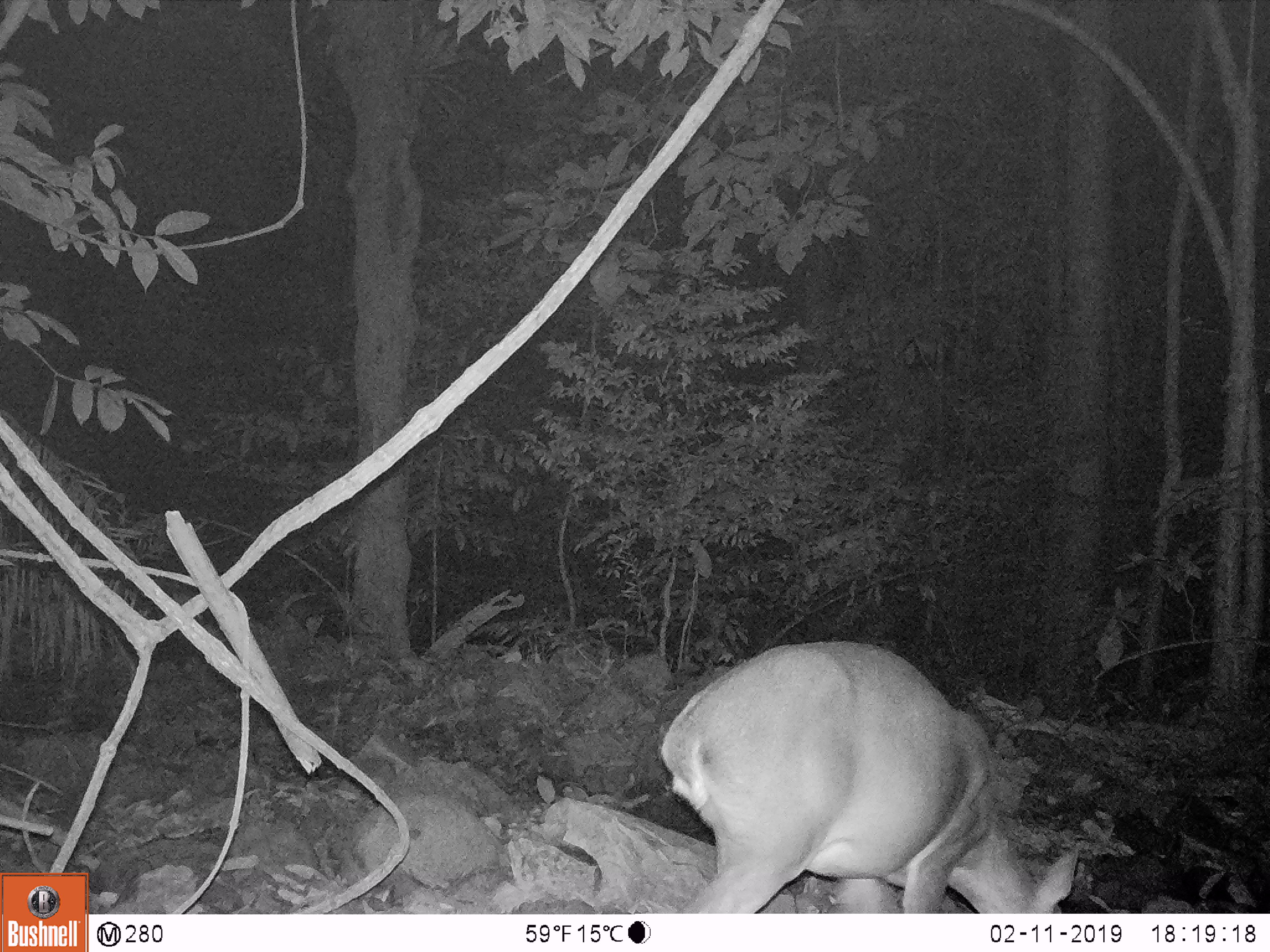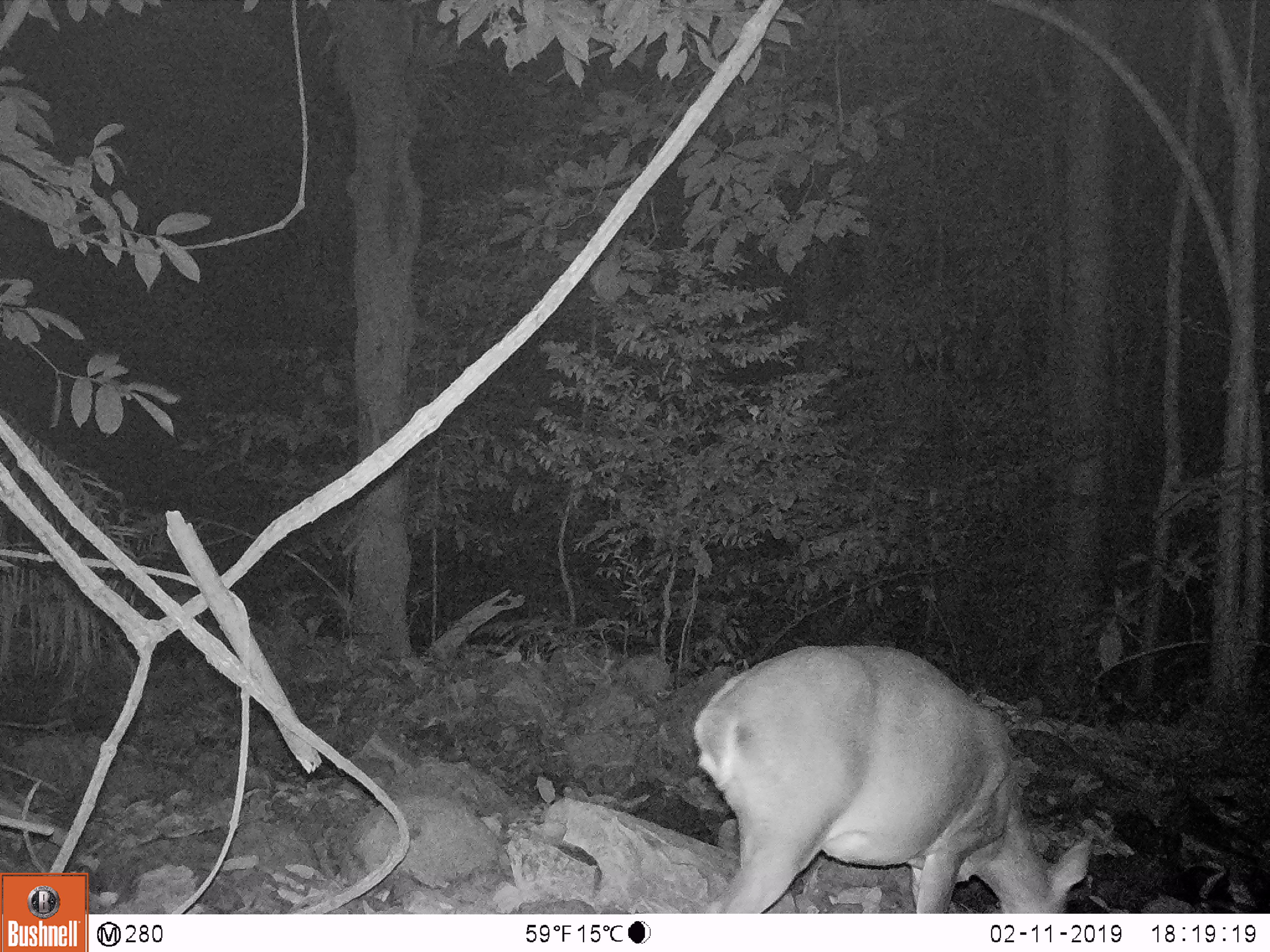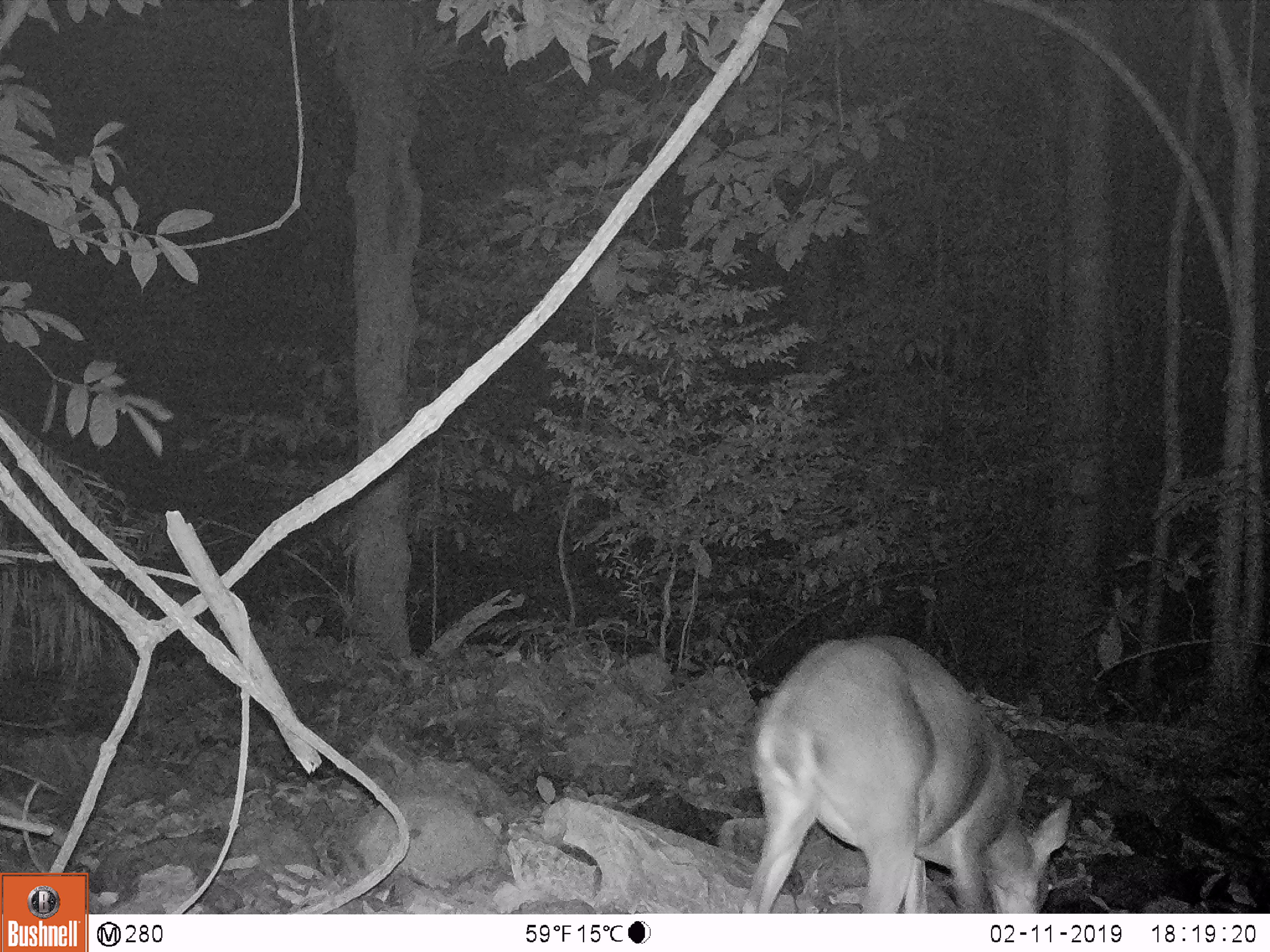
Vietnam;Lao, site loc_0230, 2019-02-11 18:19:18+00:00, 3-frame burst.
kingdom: Animalia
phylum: Chordata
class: Mammalia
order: Artiodactyla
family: Cervidae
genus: Muntiacus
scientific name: Muntiacus vuquangensis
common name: large-antlered muntjac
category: large antlered muntjac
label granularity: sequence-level